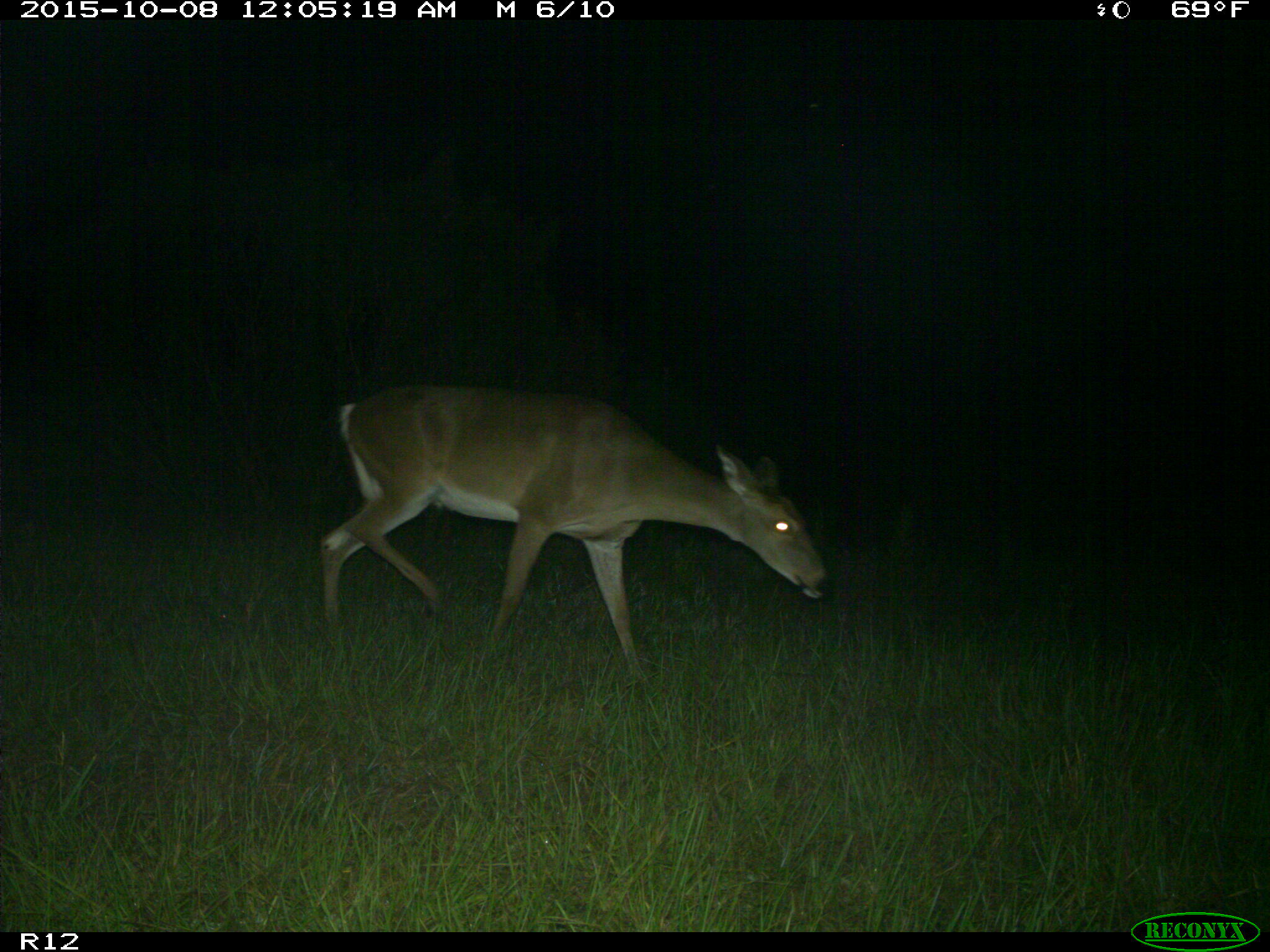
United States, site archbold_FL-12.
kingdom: Animalia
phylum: Chordata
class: Mammalia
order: Artiodactyla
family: Cervidae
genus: Odocoileus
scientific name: Odocoileus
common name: deer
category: unidentified deer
Unidentified deer (deer) (Odocoileus).